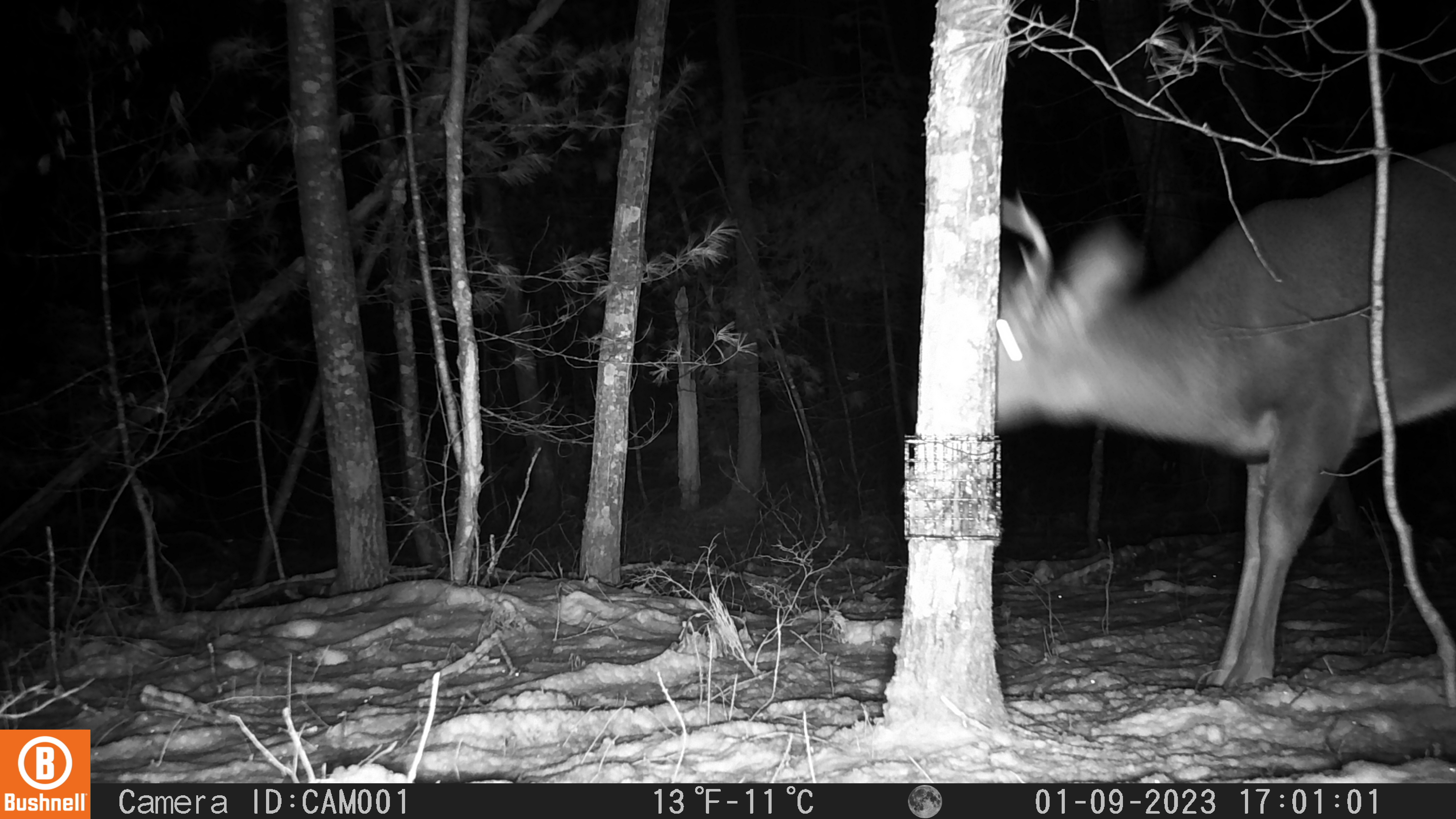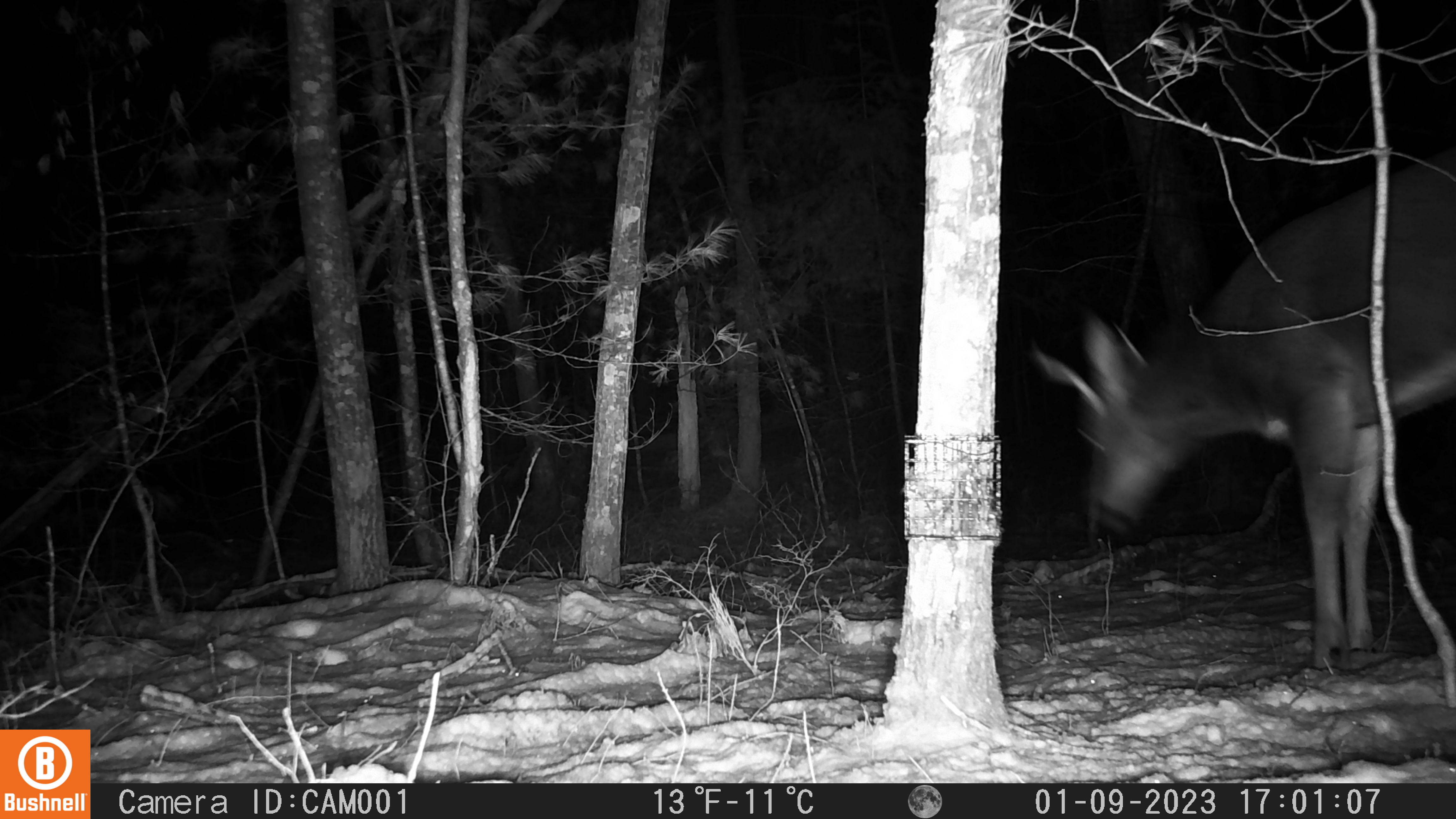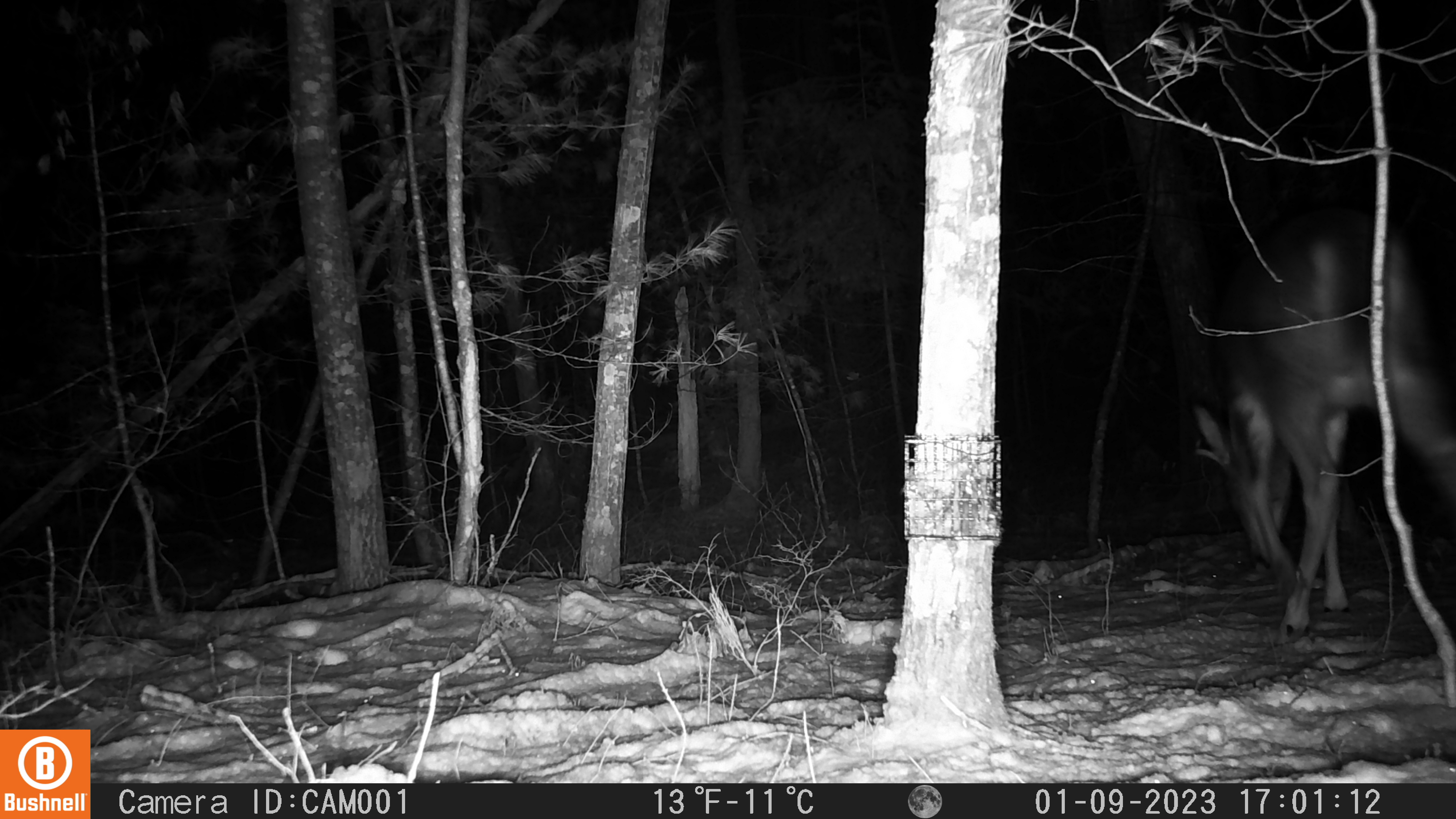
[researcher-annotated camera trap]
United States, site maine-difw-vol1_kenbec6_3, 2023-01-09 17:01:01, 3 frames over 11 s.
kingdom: Animalia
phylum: Chordata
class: Mammalia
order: Artiodactyla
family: Cervidae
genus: Odocoileus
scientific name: Odocoileus virginianus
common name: white-tailed deer